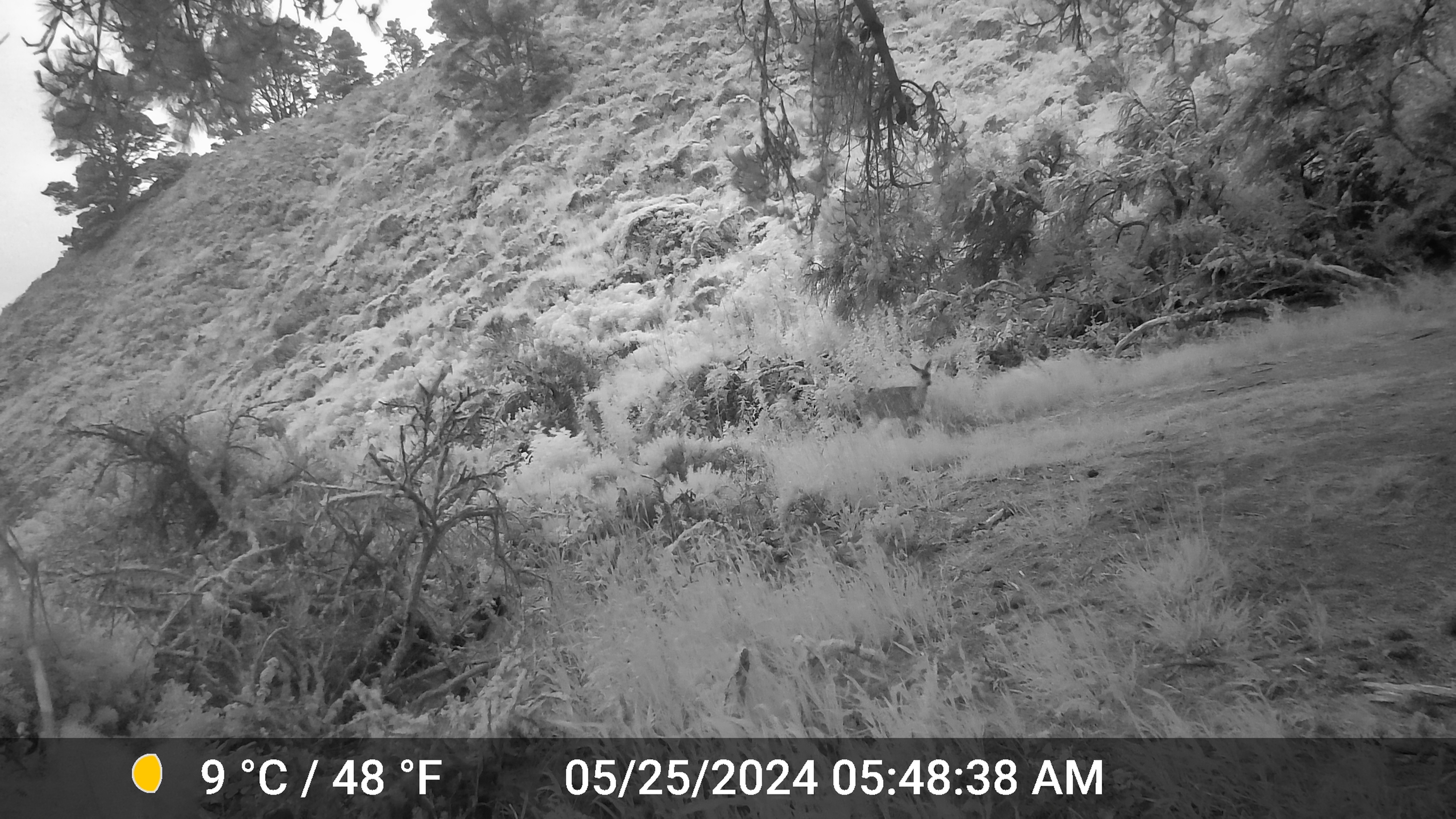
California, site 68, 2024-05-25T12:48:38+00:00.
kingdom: Animalia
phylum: Chordata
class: Mammalia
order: Artiodactyla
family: Cervidae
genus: Odocoileus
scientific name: Odocoileus hemionus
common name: mule deer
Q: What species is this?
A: Mule deer (Odocoileus hemionus).